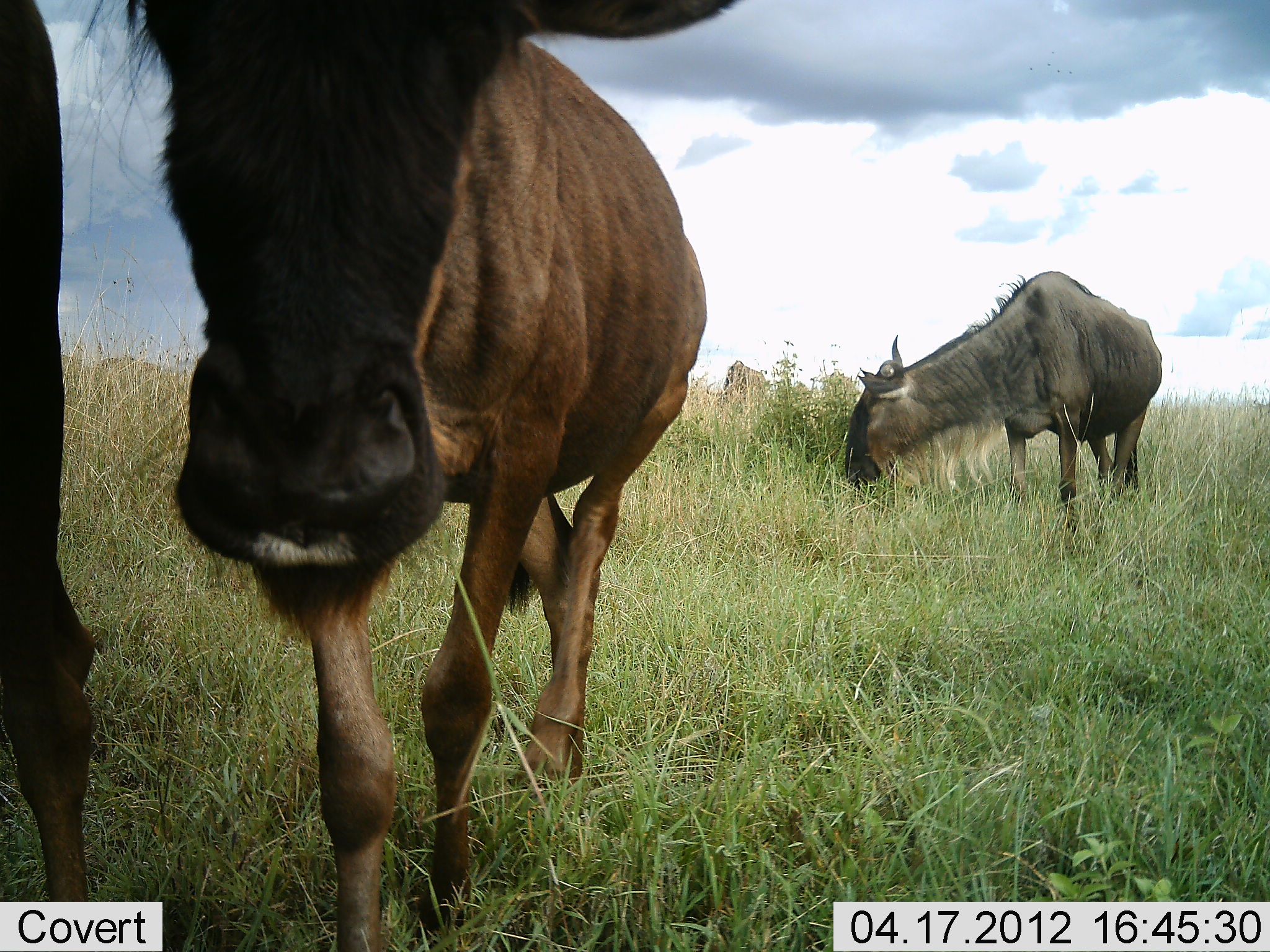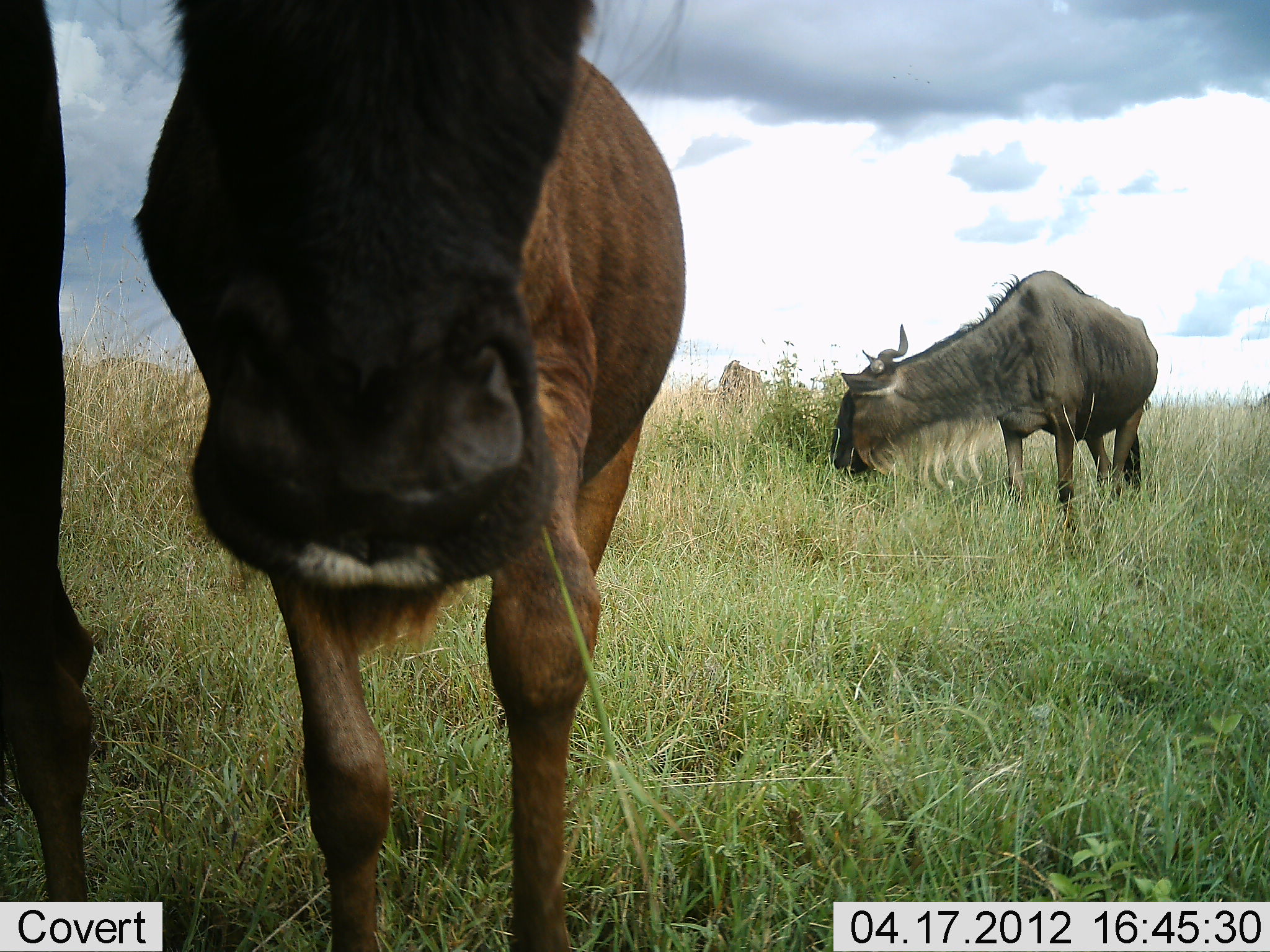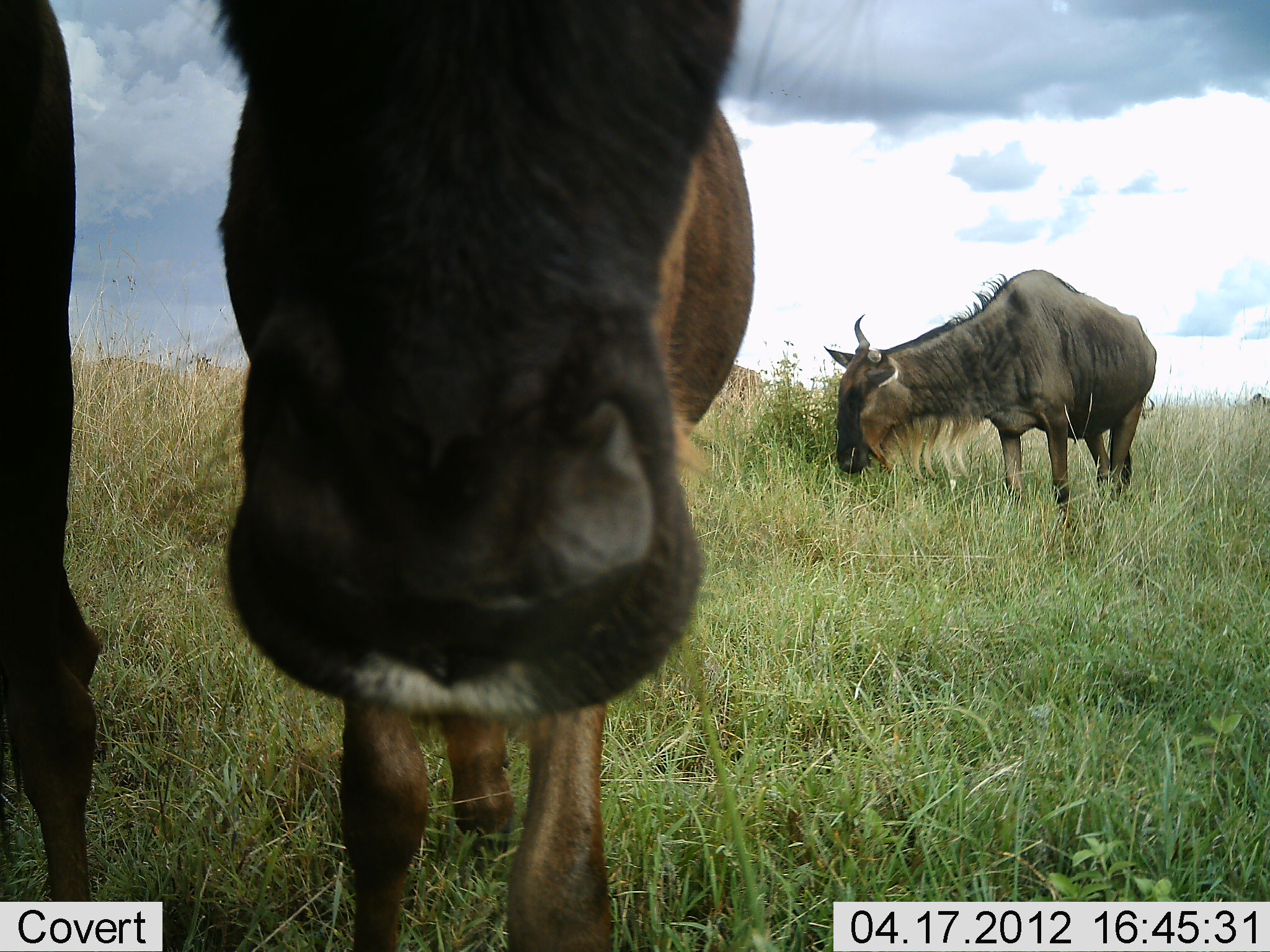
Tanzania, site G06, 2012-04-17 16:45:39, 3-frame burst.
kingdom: Animalia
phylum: Chordata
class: Mammalia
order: Artiodactyla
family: Bovidae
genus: Connochaetes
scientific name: Connochaetes taurinus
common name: blue wildebeest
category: wildebeest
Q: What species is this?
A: Wildebeest (blue wildebeest) (Connochaetes taurinus).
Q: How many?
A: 4.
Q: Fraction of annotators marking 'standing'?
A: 72%.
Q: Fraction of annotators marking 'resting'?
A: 0%.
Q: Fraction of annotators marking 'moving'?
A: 16%.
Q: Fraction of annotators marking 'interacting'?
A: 4%.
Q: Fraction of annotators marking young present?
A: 16%.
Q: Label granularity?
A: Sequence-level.